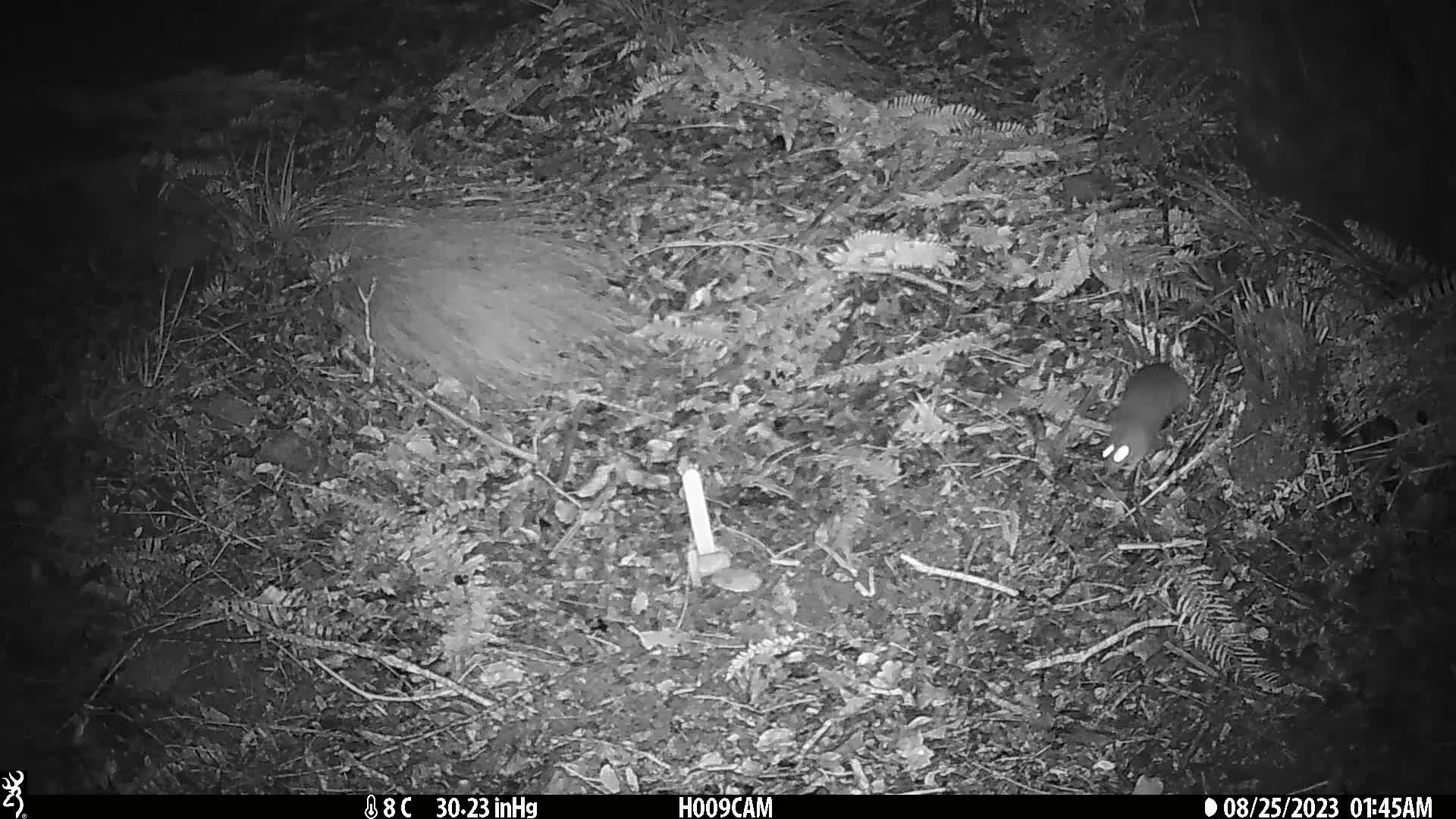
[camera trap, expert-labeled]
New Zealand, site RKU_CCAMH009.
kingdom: Animalia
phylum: Chordata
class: Mammalia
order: Rodentia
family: Muridae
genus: Rattus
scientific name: Rattus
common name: rat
Rat (Rattus).